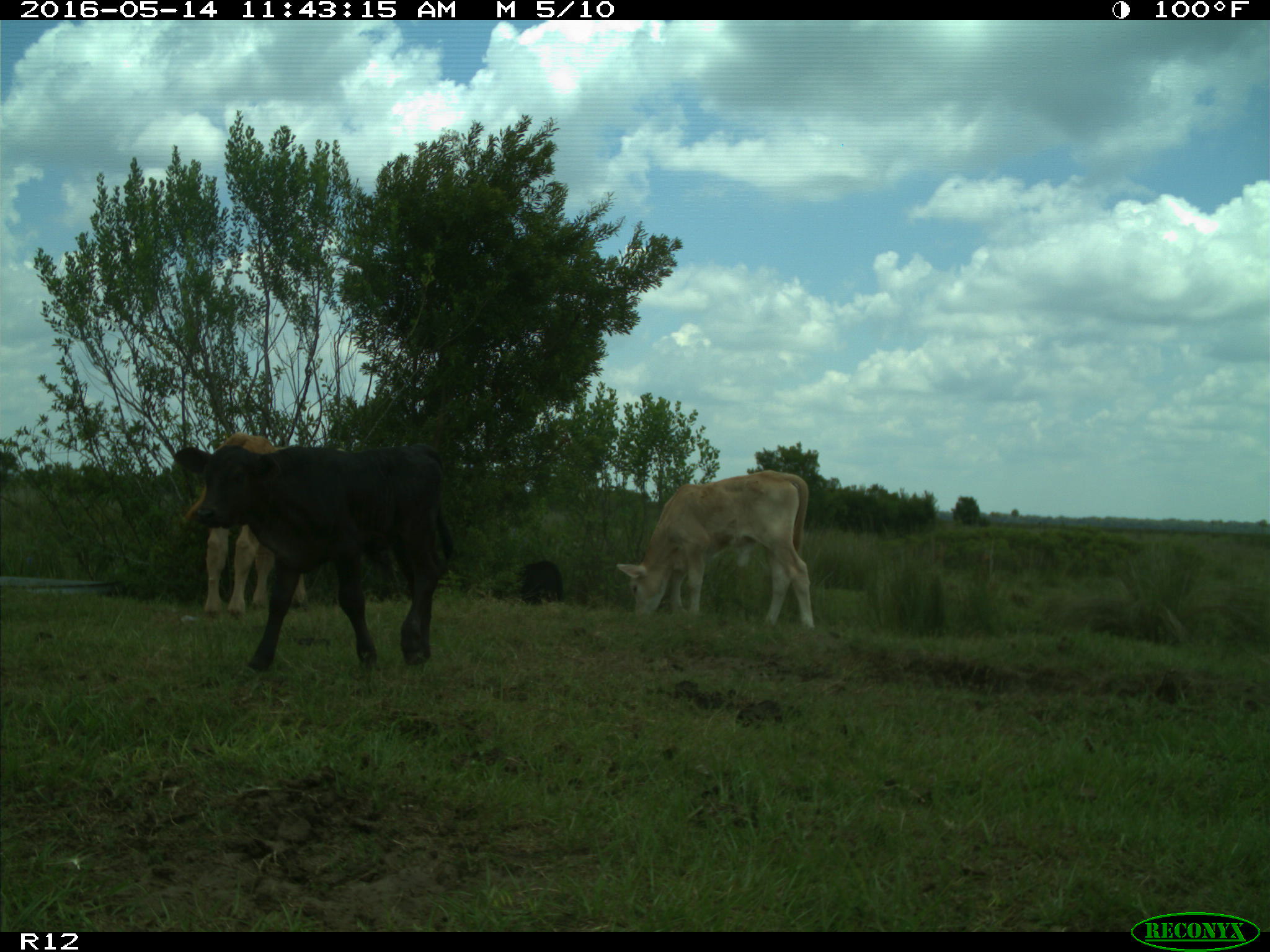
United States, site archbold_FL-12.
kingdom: Animalia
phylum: Chordata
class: Mammalia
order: Artiodactyla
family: Bovidae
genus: Bos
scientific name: Bos taurus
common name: domestic cow